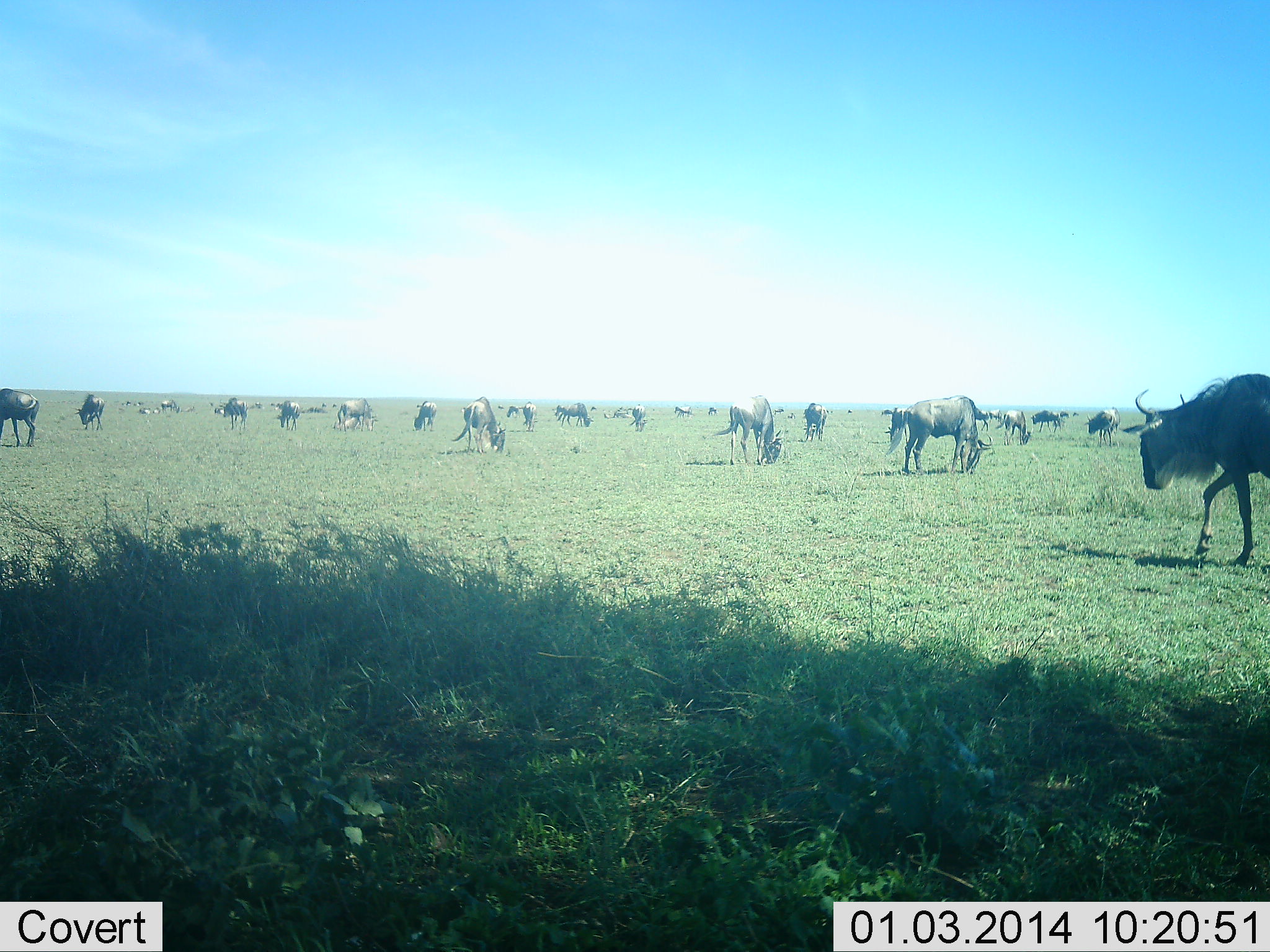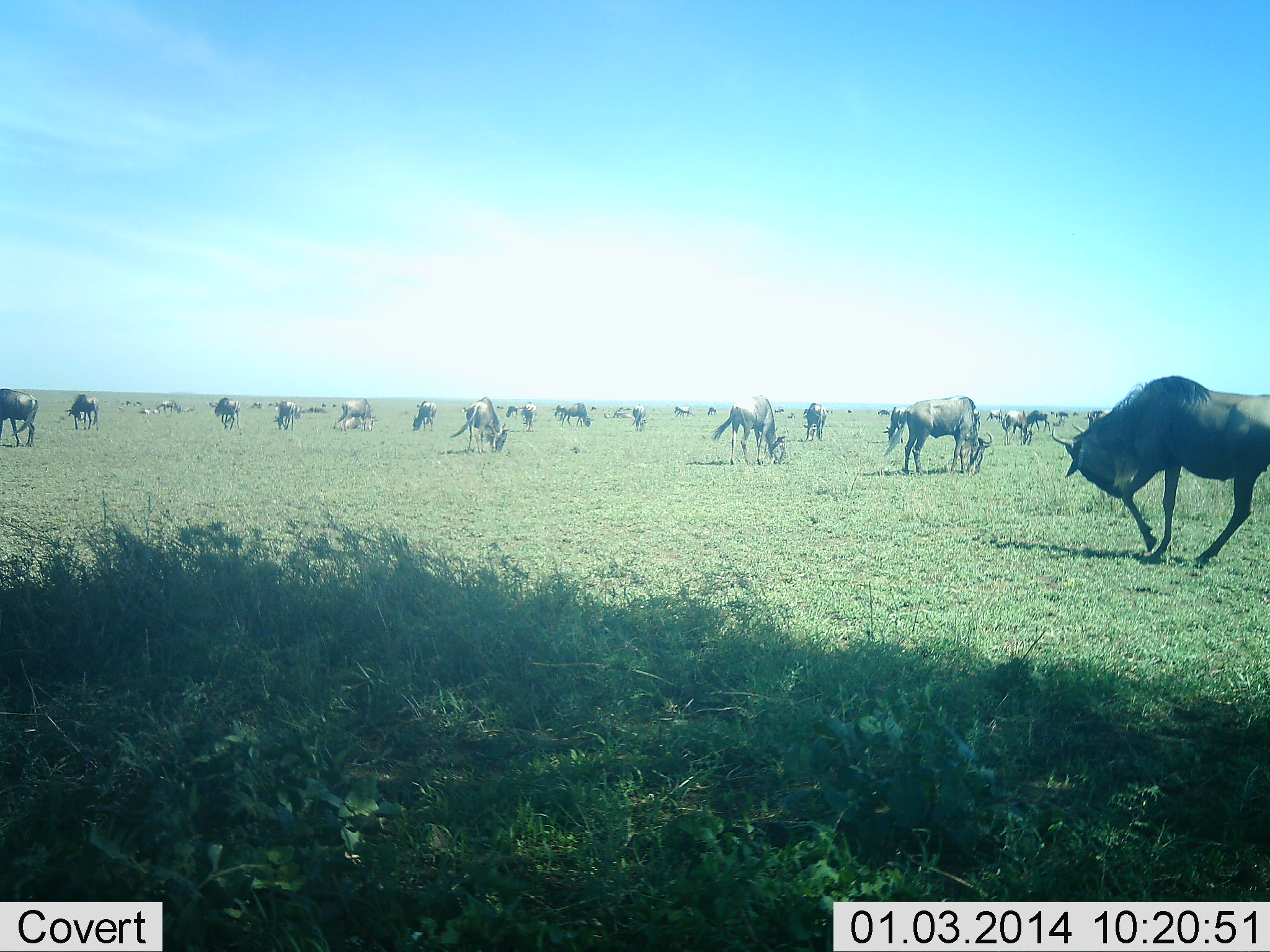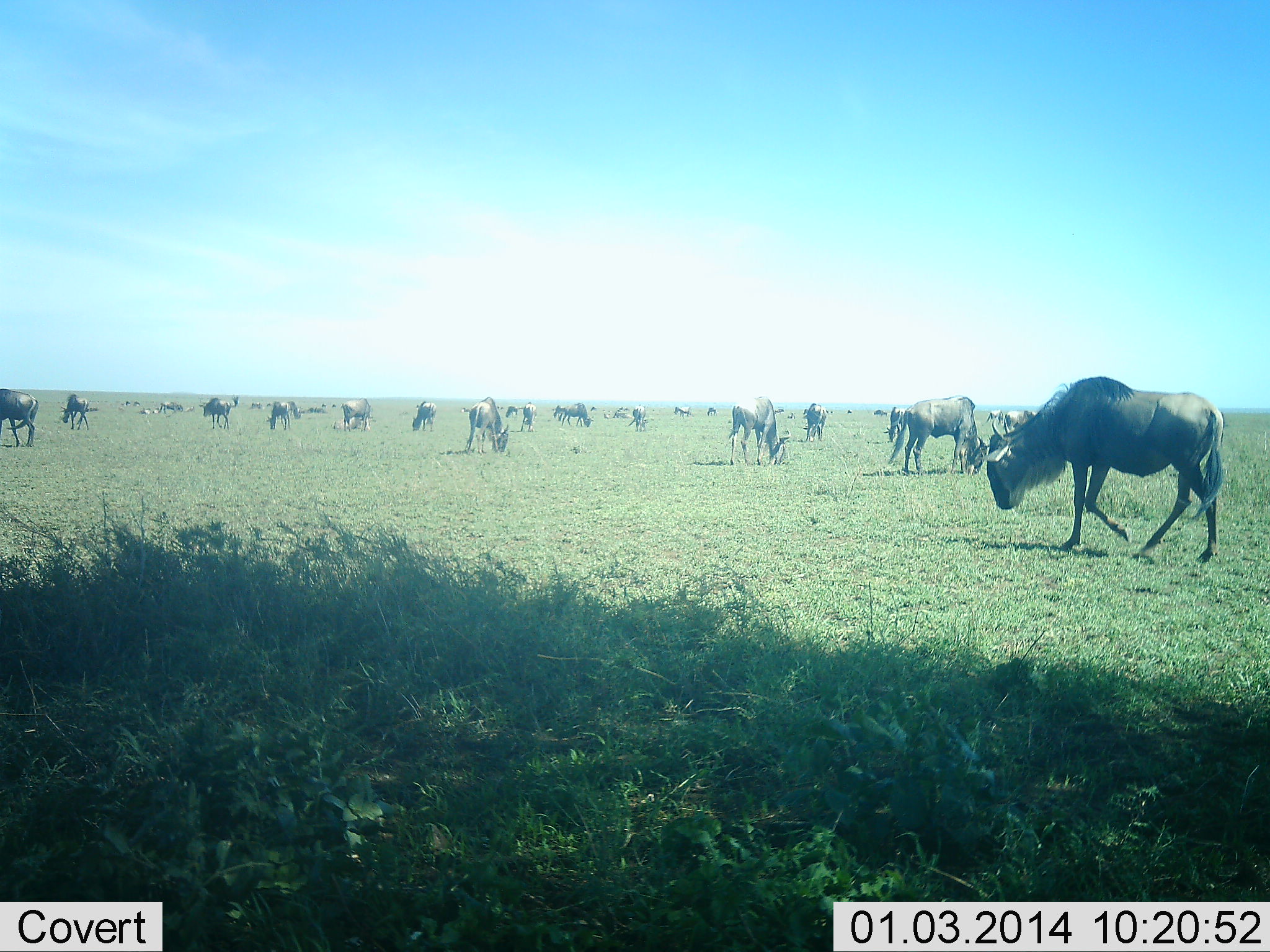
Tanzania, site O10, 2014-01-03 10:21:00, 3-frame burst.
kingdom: Animalia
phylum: Chordata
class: Mammalia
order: Artiodactyla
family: Bovidae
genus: Connochaetes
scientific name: Connochaetes taurinus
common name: blue wildebeest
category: wildebeest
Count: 11-50.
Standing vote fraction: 50%.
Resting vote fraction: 20%.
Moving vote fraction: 80%.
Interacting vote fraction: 20%.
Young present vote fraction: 0%.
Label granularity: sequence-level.